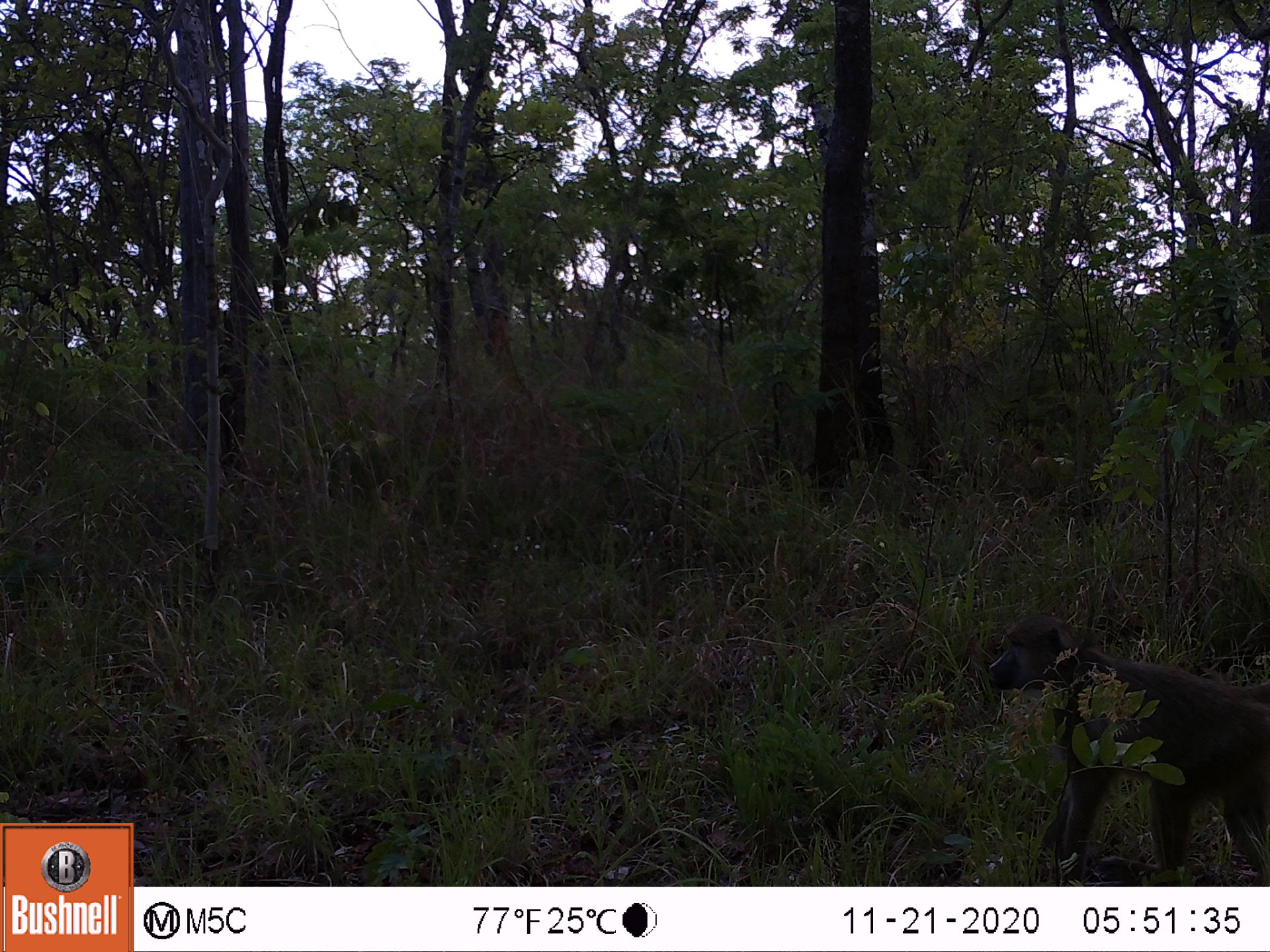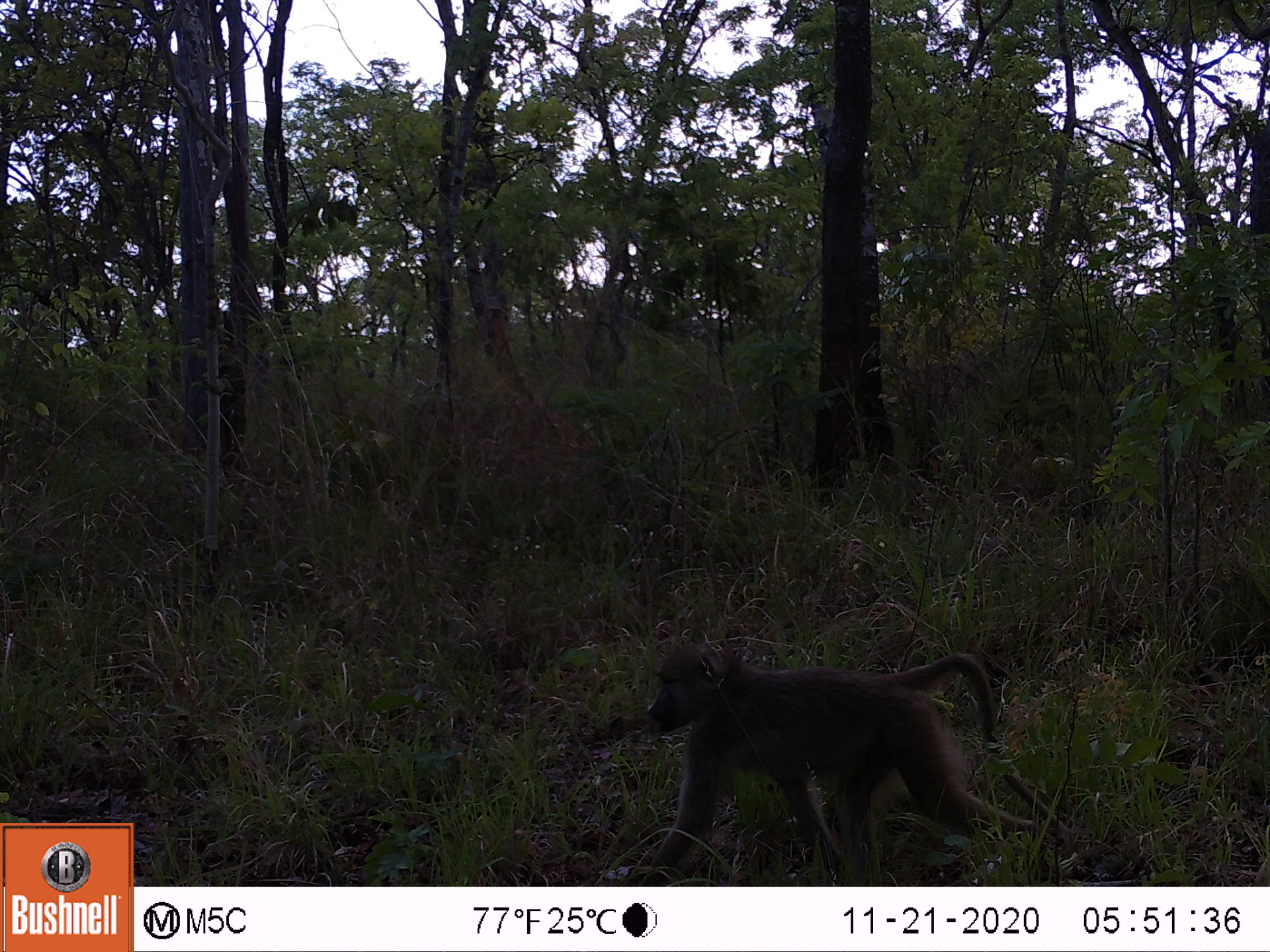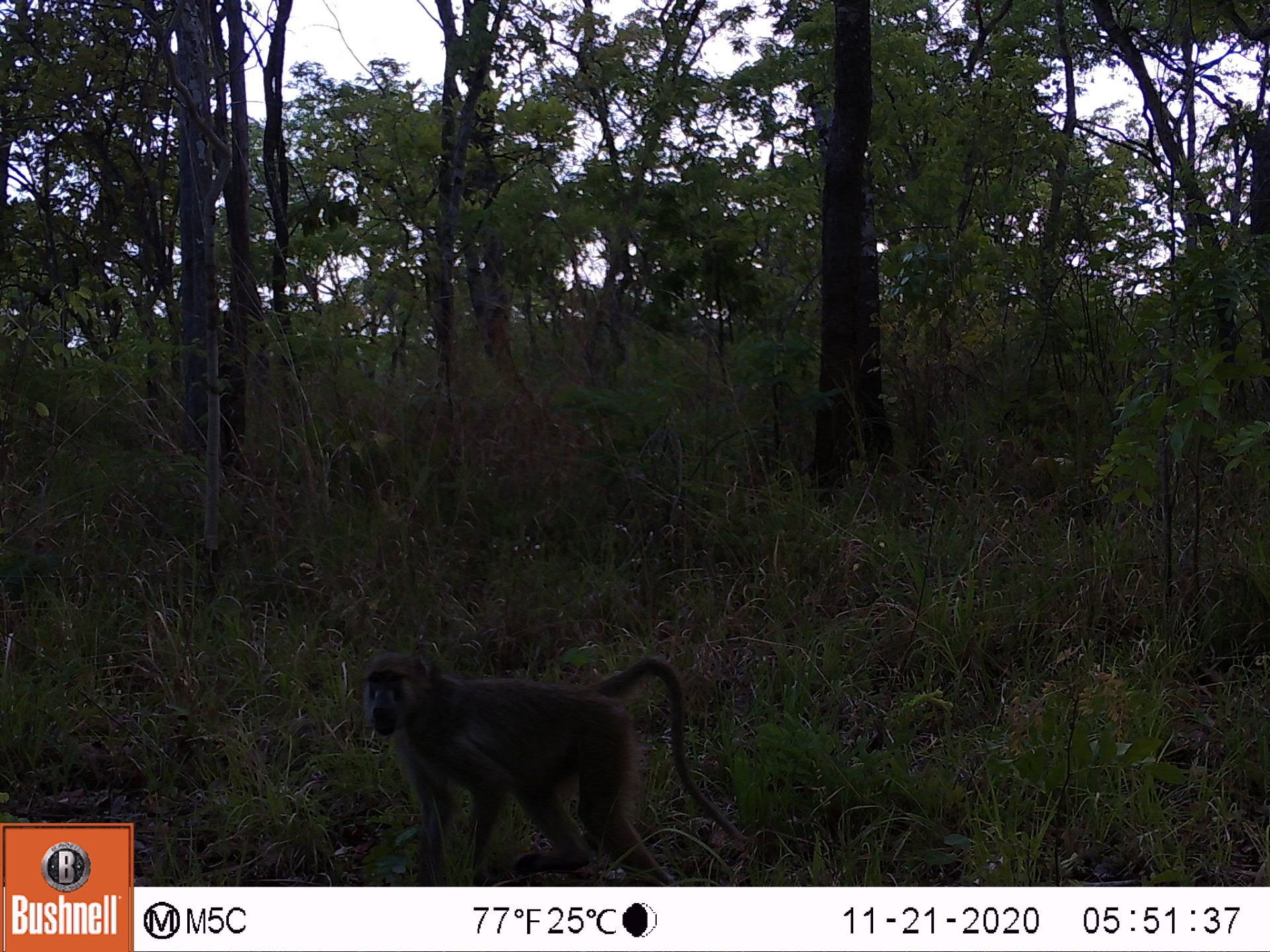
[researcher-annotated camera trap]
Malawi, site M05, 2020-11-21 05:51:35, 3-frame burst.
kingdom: Animalia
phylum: Chordata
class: Mammalia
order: Primates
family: Cercopithecidae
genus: Papio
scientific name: Papio cynocephalus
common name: yellow baboon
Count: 1.